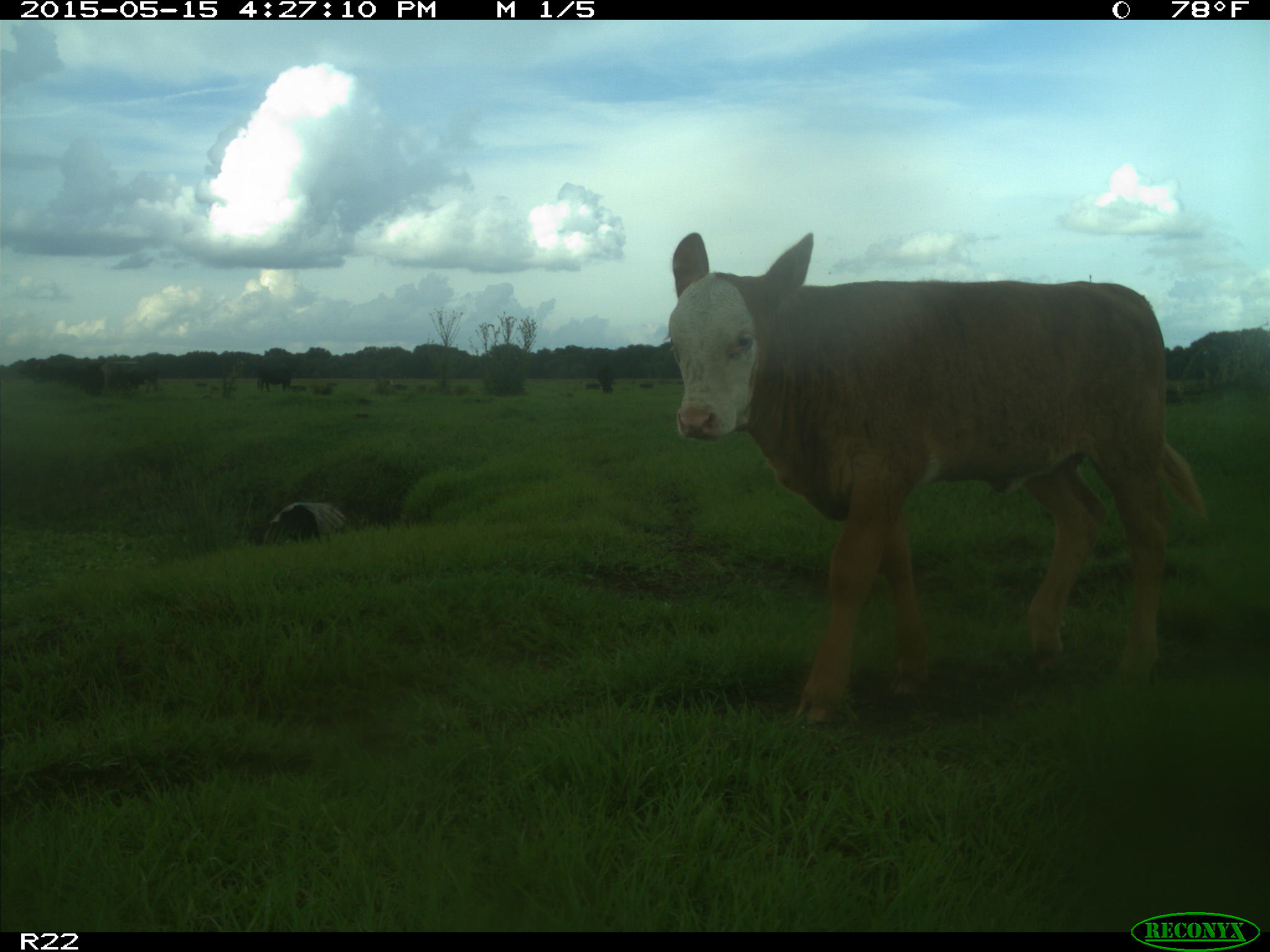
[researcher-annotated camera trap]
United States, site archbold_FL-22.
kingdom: Animalia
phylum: Chordata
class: Mammalia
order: Artiodactyla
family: Bovidae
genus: Bos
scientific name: Bos taurus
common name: domestic cow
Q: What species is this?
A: Bos taurus (domestic cow).